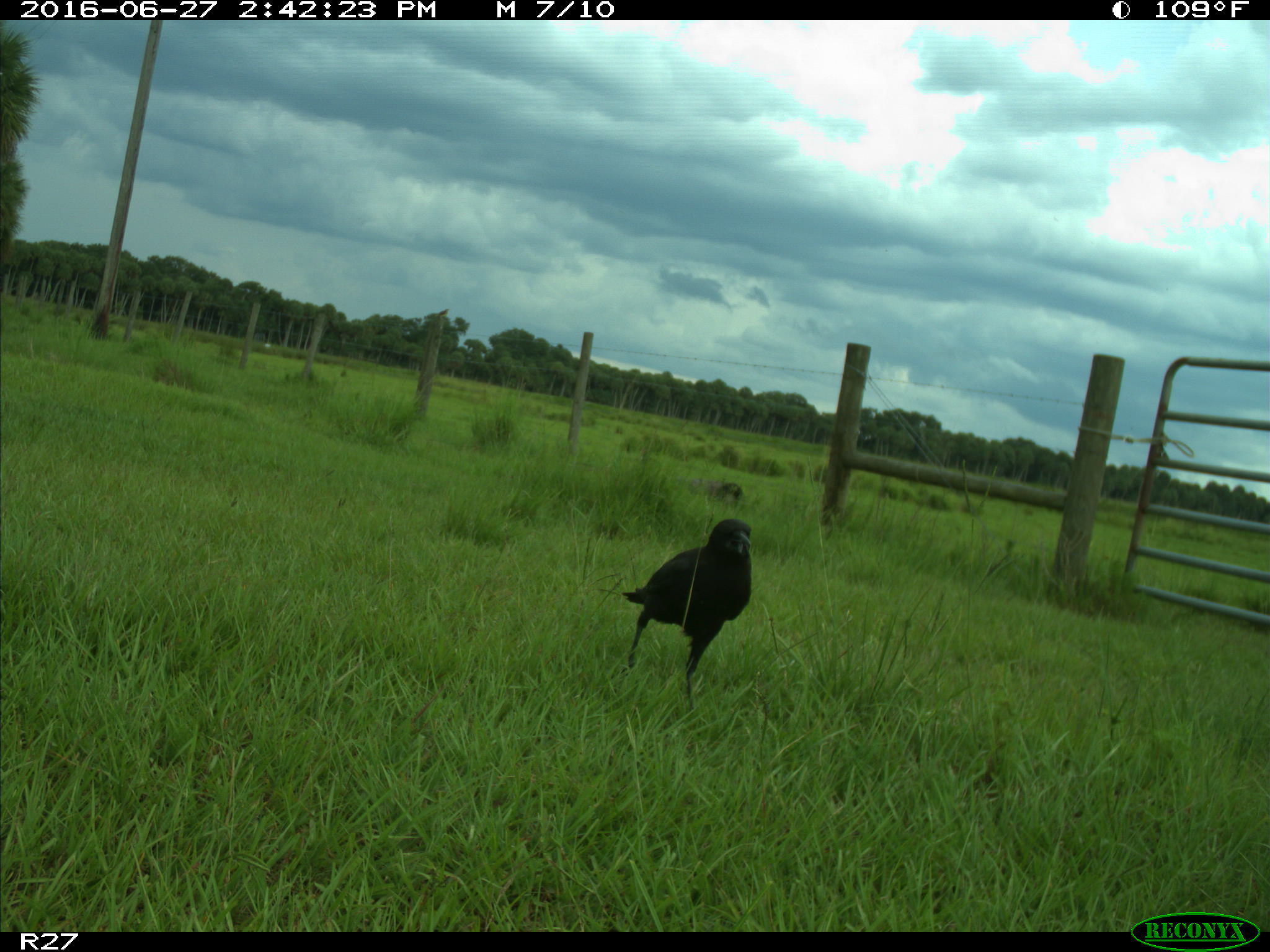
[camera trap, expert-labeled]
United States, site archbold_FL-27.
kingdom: Animalia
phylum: Chordata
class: Aves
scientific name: Aves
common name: birds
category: unidentified bird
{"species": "unidentified bird (birds) (Aves)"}